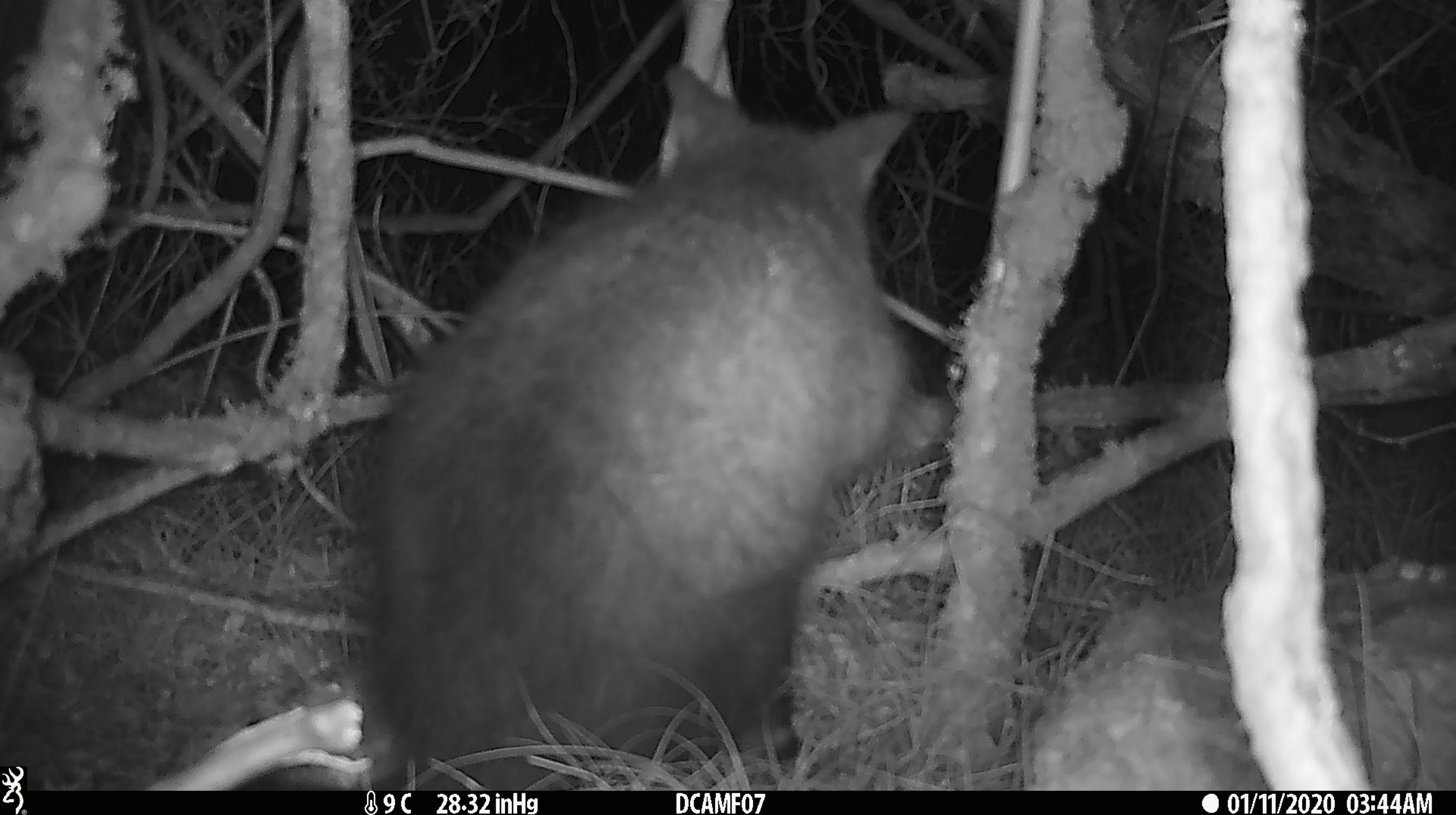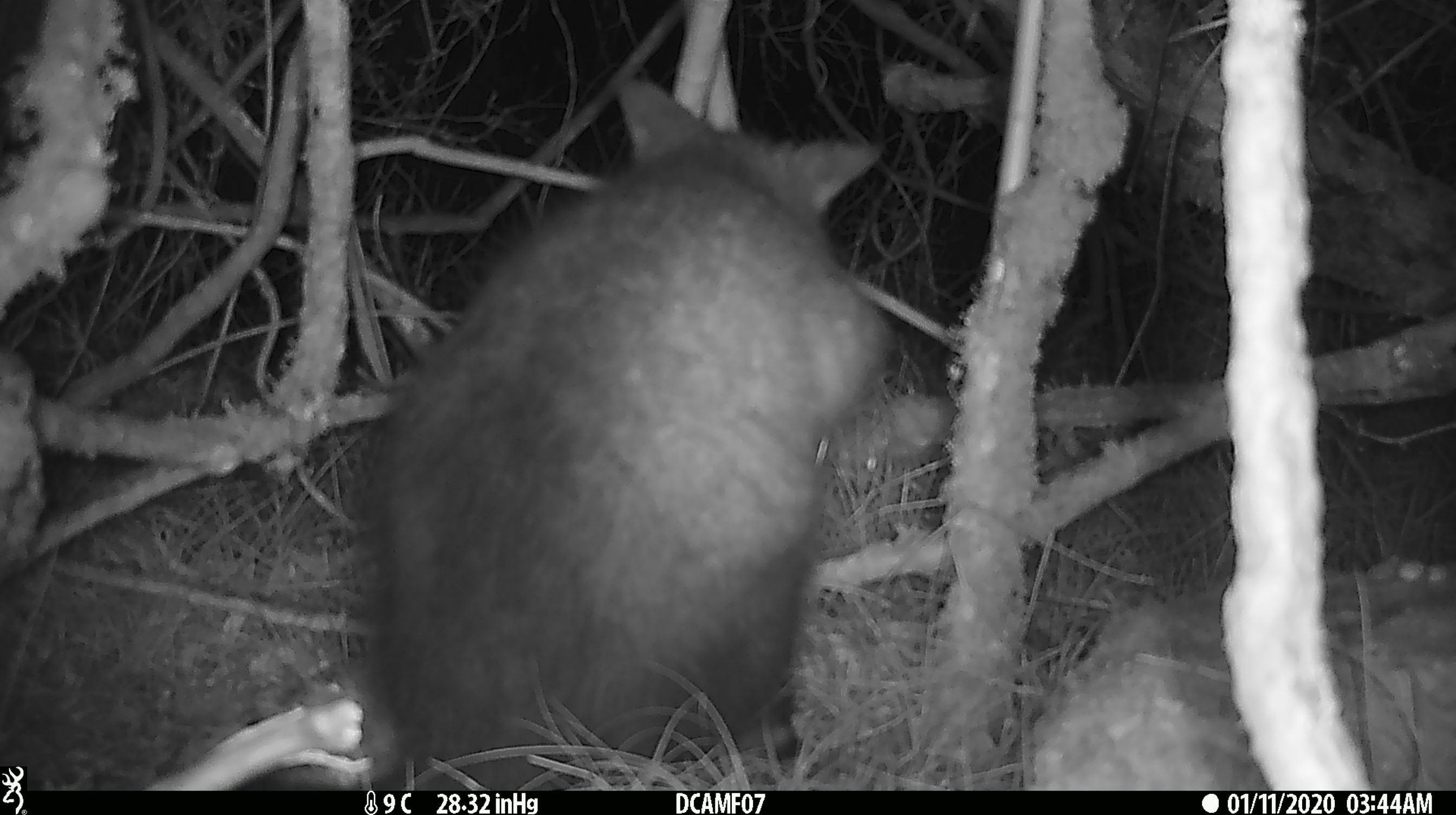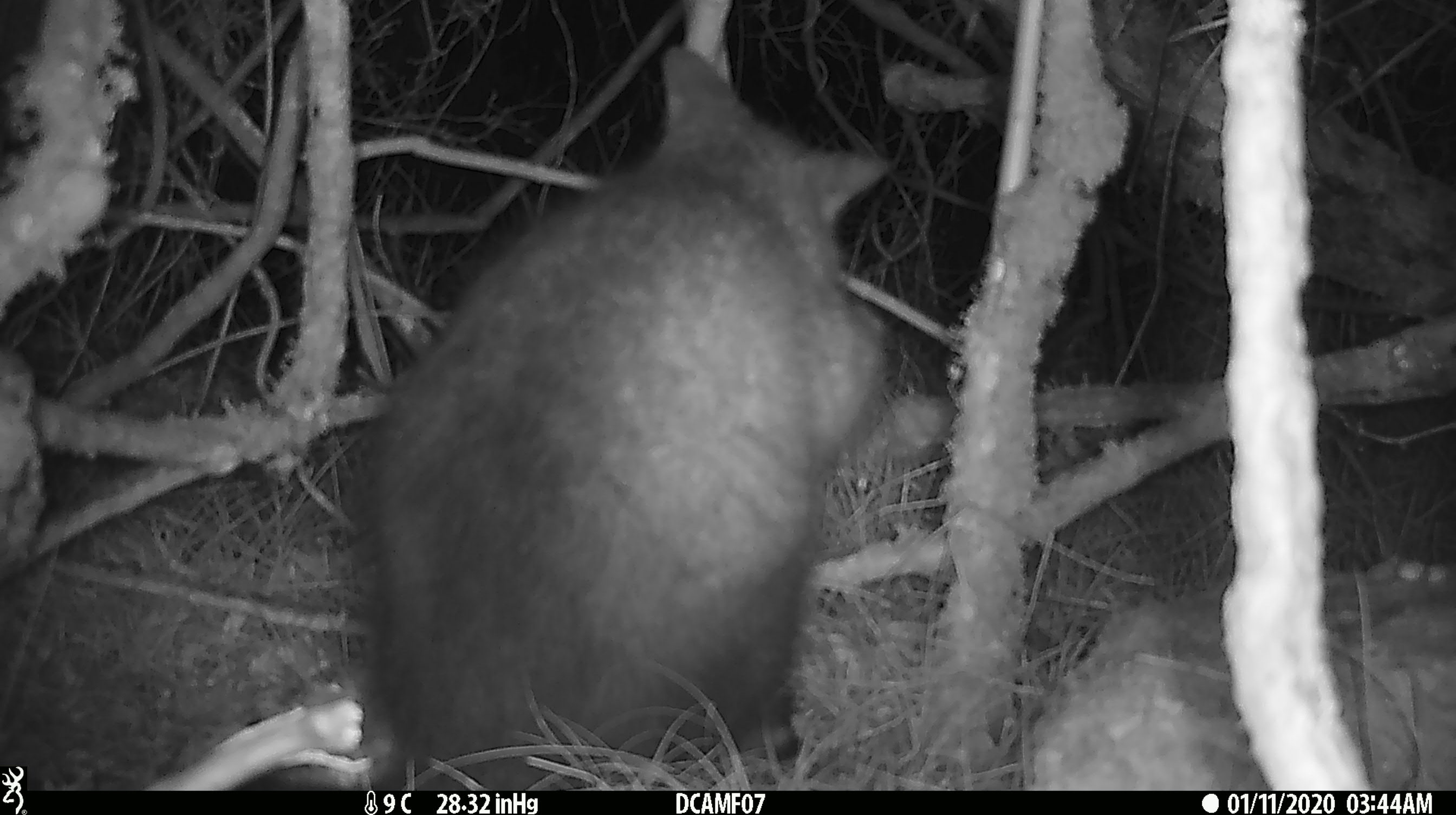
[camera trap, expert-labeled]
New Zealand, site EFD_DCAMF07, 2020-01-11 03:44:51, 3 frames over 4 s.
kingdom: Animalia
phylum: Chordata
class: Mammalia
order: Diprotodontia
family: Phalangeridae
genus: Trichosurus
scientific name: Trichosurus vulpecula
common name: common brushtail possum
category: possum